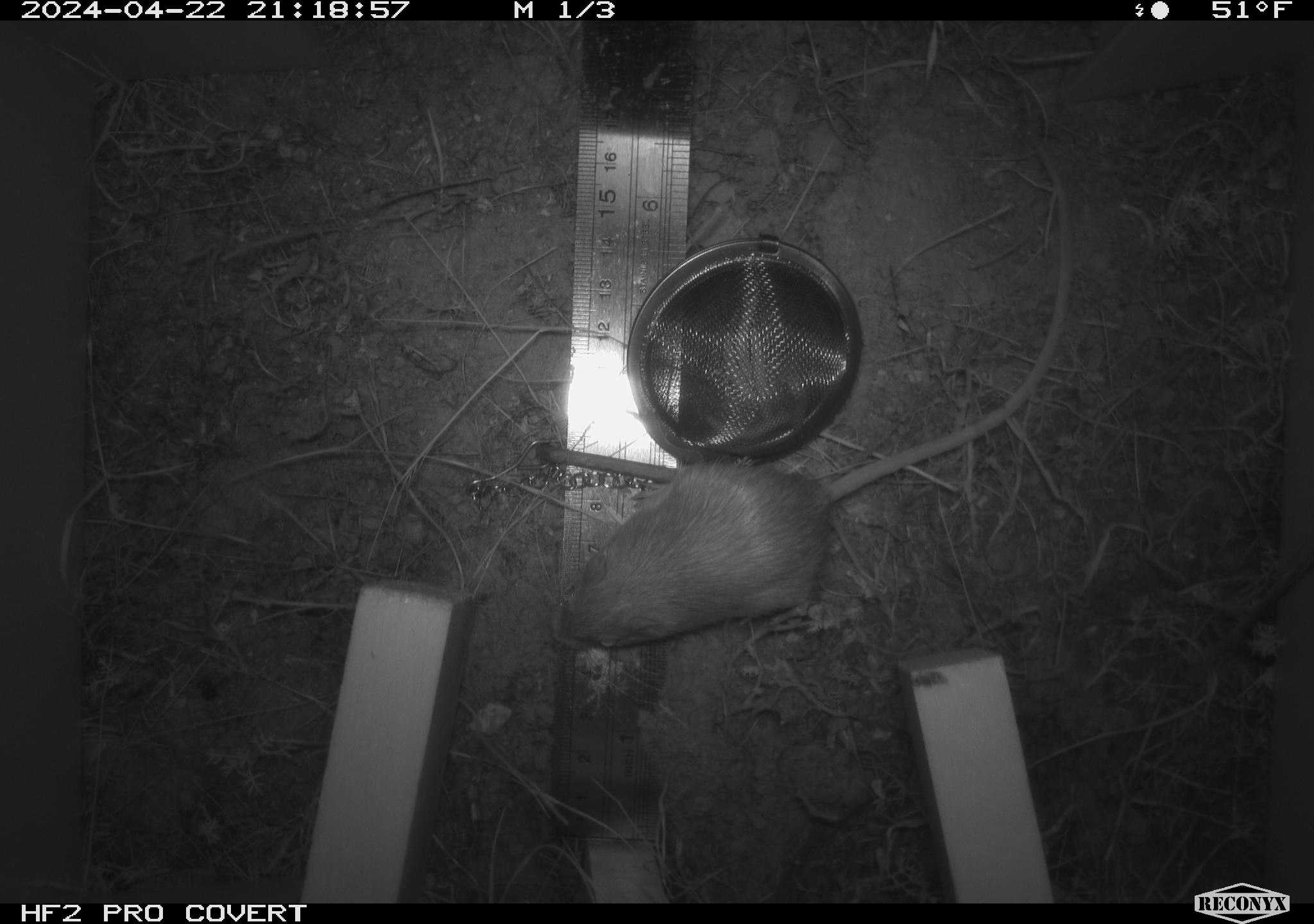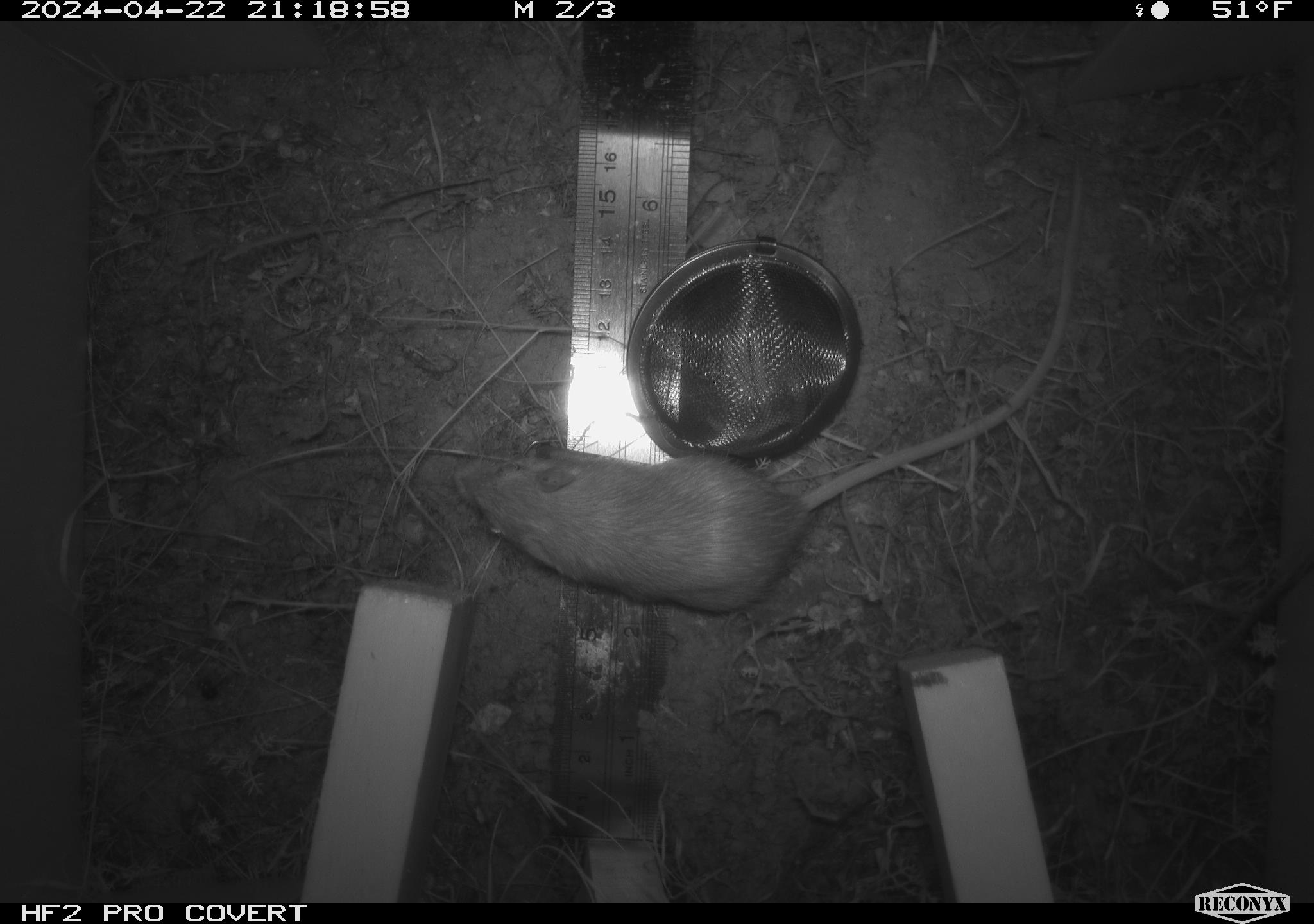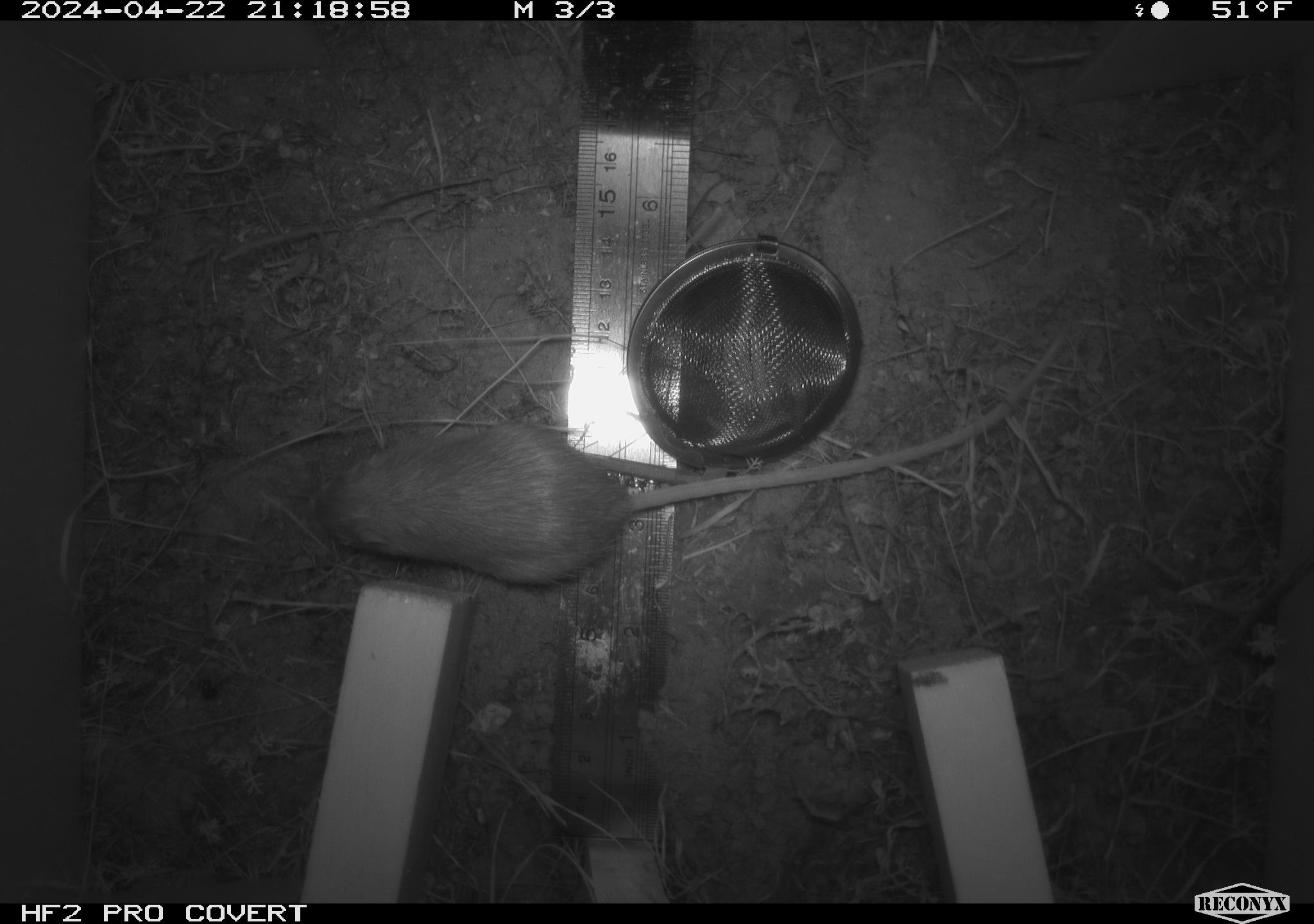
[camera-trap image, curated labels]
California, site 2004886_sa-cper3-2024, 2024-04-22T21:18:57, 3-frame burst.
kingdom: Animalia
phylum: Chordata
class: Mammalia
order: Rodentia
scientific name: Rodentia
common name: rodent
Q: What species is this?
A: Rodent (Rodentia).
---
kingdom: Animalia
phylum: Chordata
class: Mammalia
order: Rodentia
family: Heteromyidae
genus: Dipodomys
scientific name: Dipodomys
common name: kangaroo rats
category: dipodomys species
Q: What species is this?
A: Dipodomys species (kangaroo rats) (Dipodomys).